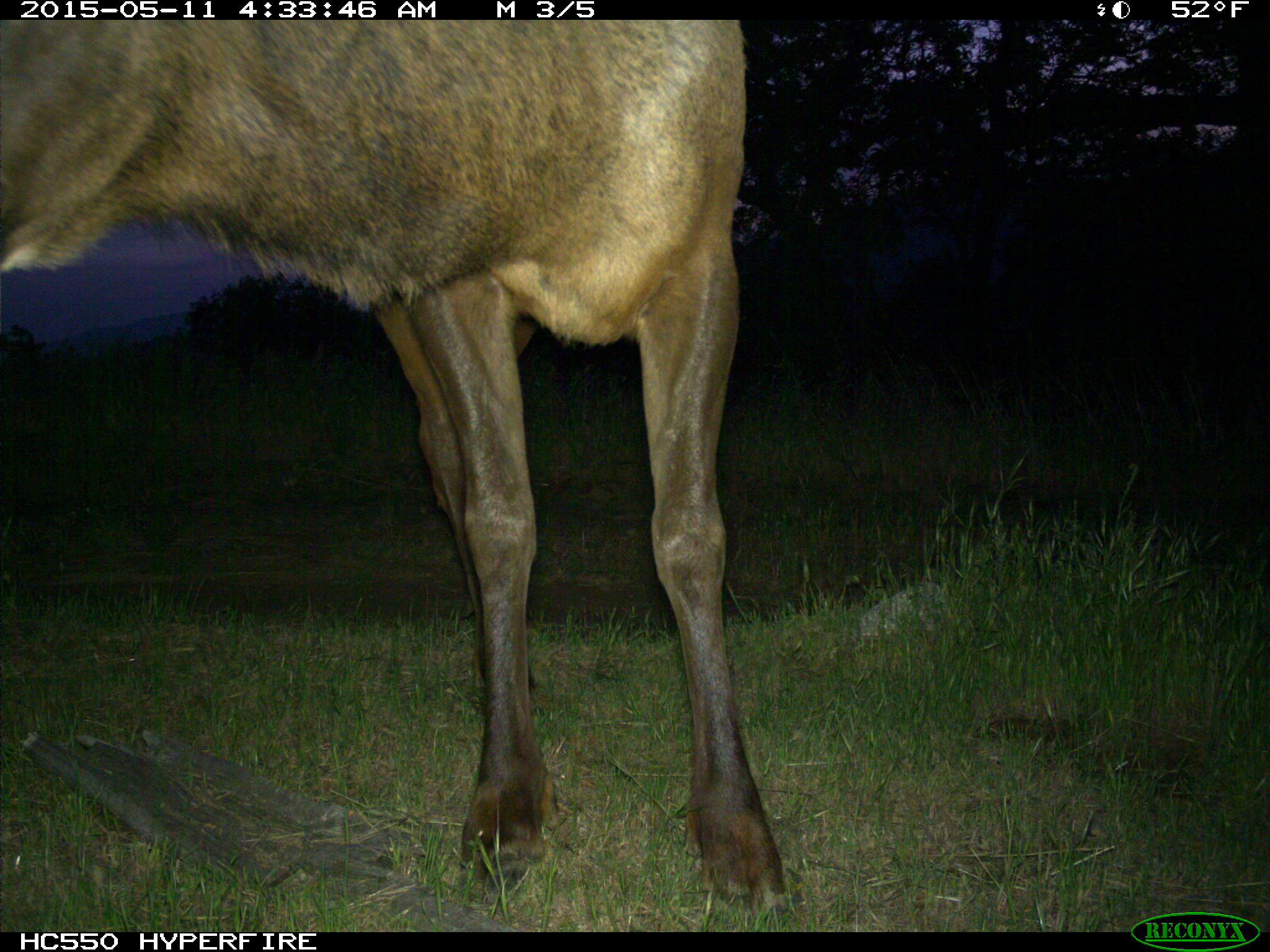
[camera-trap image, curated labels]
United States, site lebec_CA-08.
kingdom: Animalia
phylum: Chordata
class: Mammalia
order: Artiodactyla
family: Cervidae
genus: Cervus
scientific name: Cervus canadensis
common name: elk